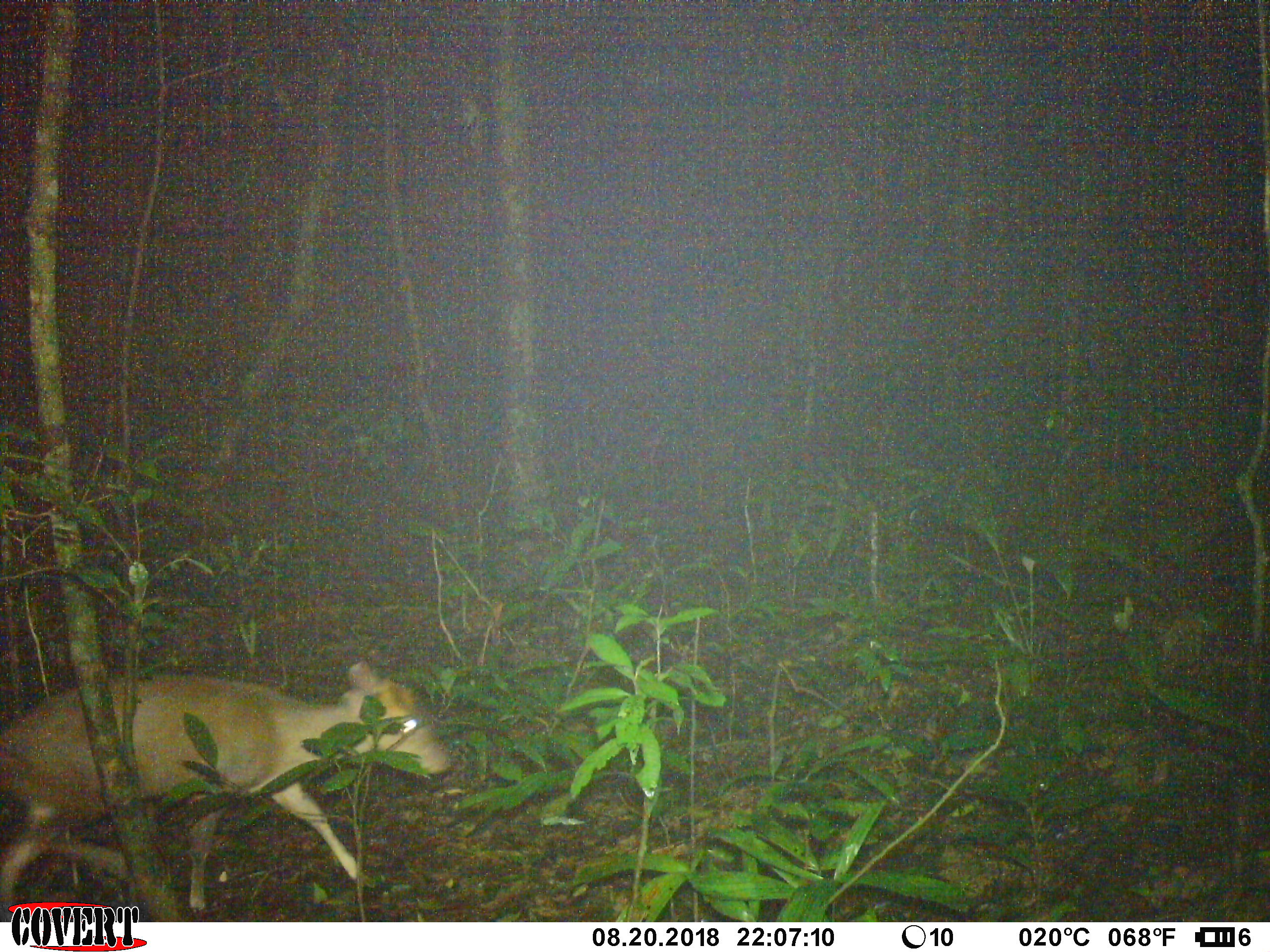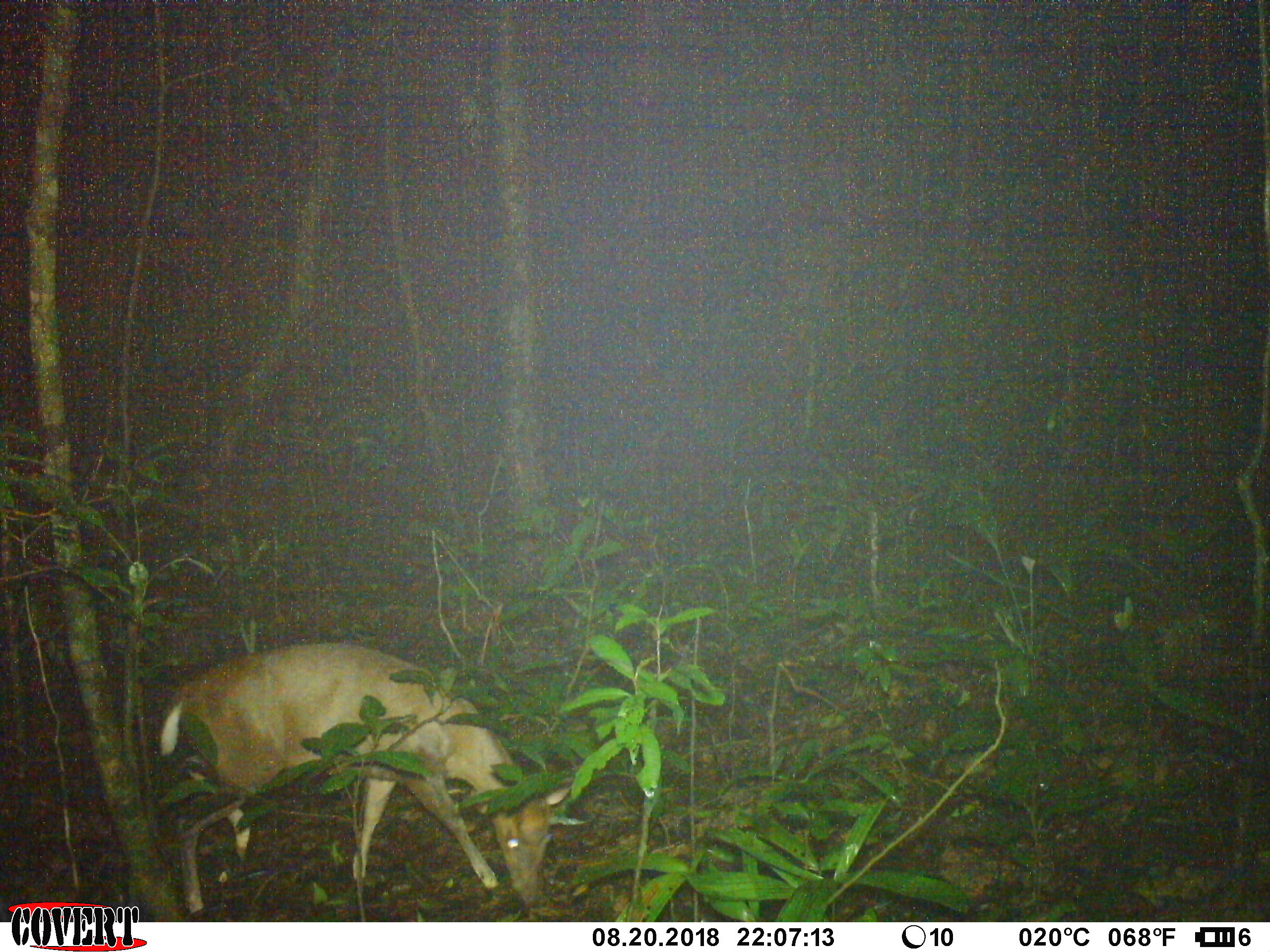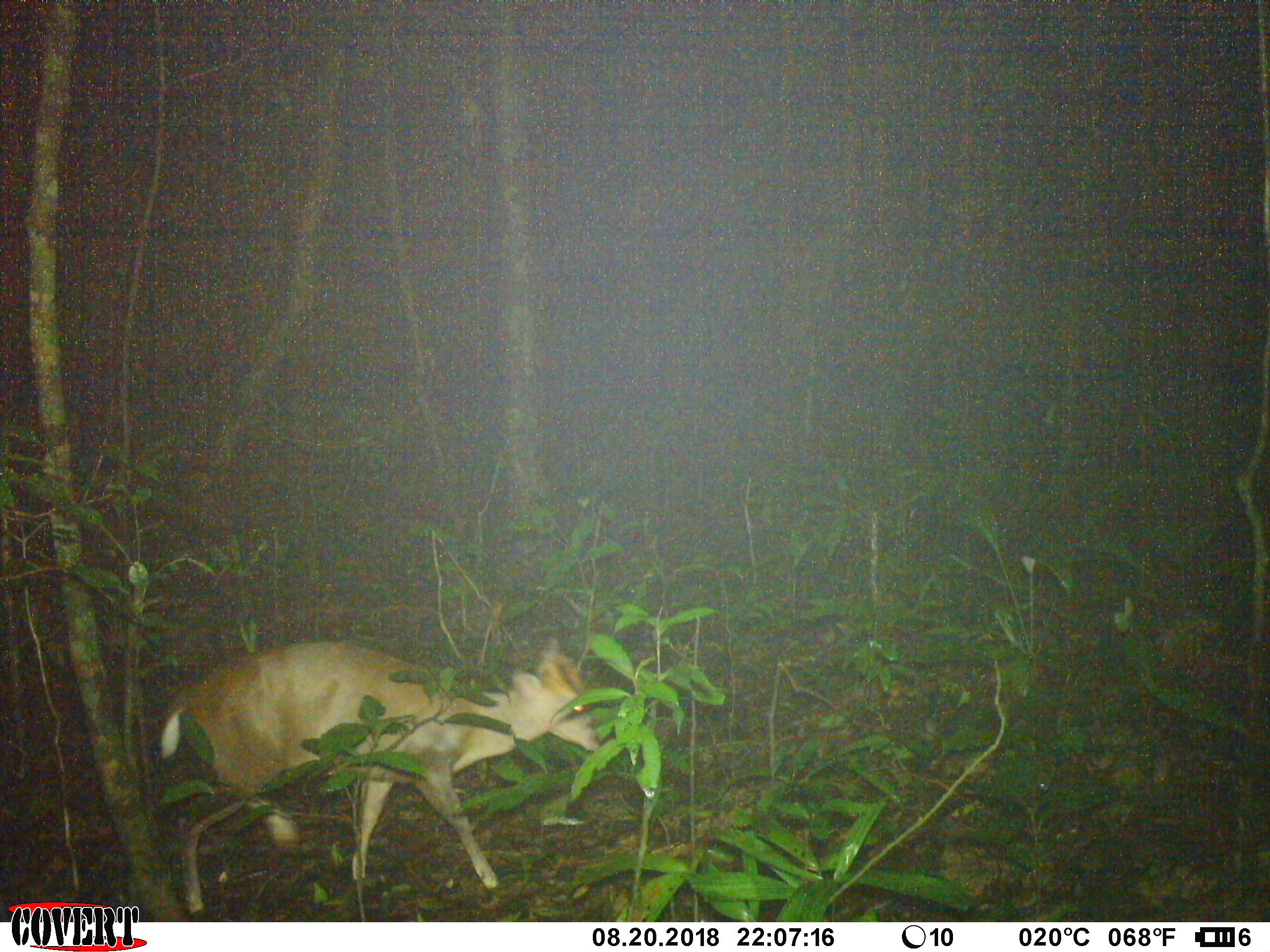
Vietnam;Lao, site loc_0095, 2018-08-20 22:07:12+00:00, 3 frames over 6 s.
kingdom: Animalia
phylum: Chordata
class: Mammalia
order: Artiodactyla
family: Cervidae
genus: Muntiacus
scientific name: Muntiacus rooseveltorum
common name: roosevelt's muntjac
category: roosevelts muntjac group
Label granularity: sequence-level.